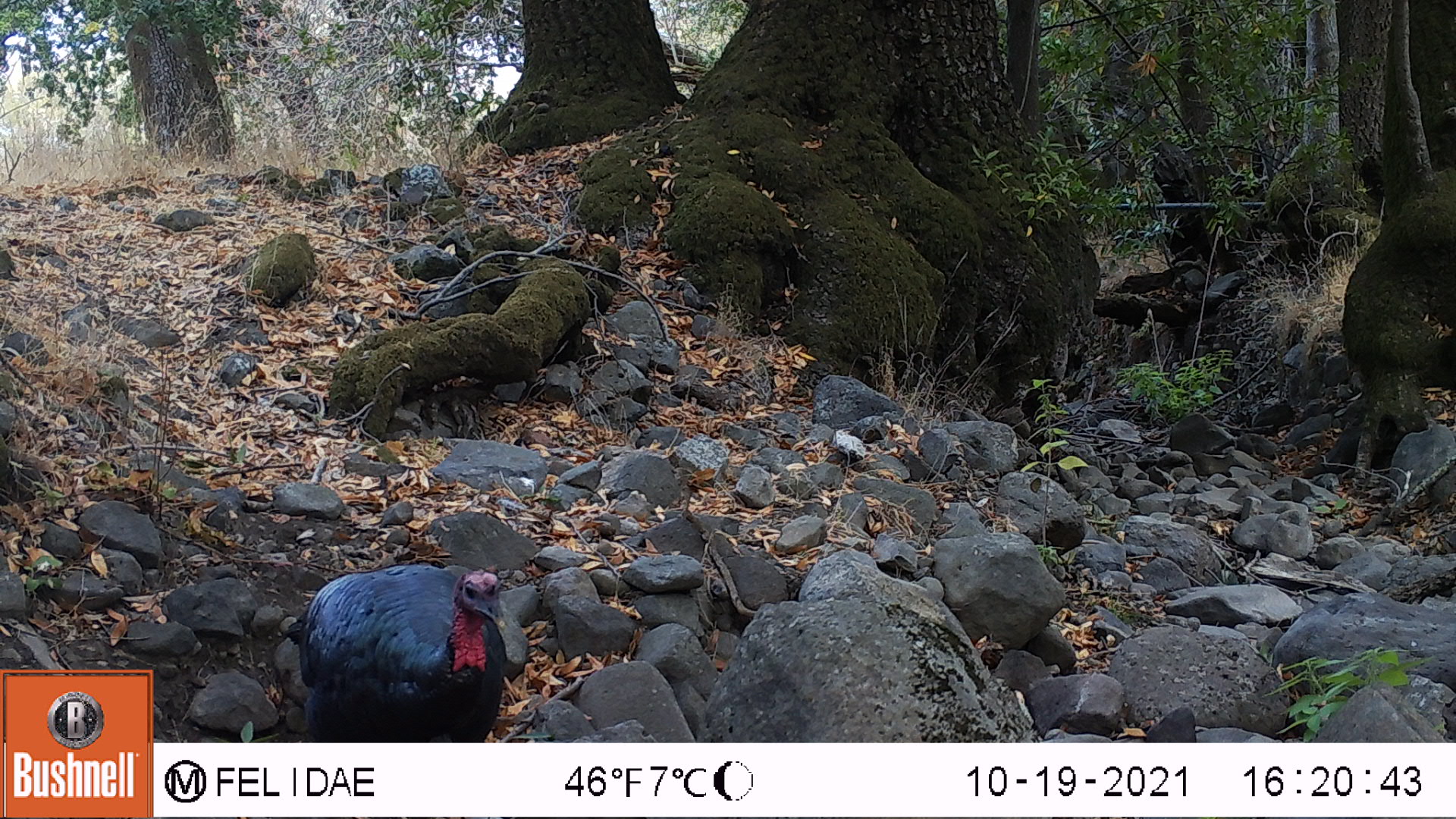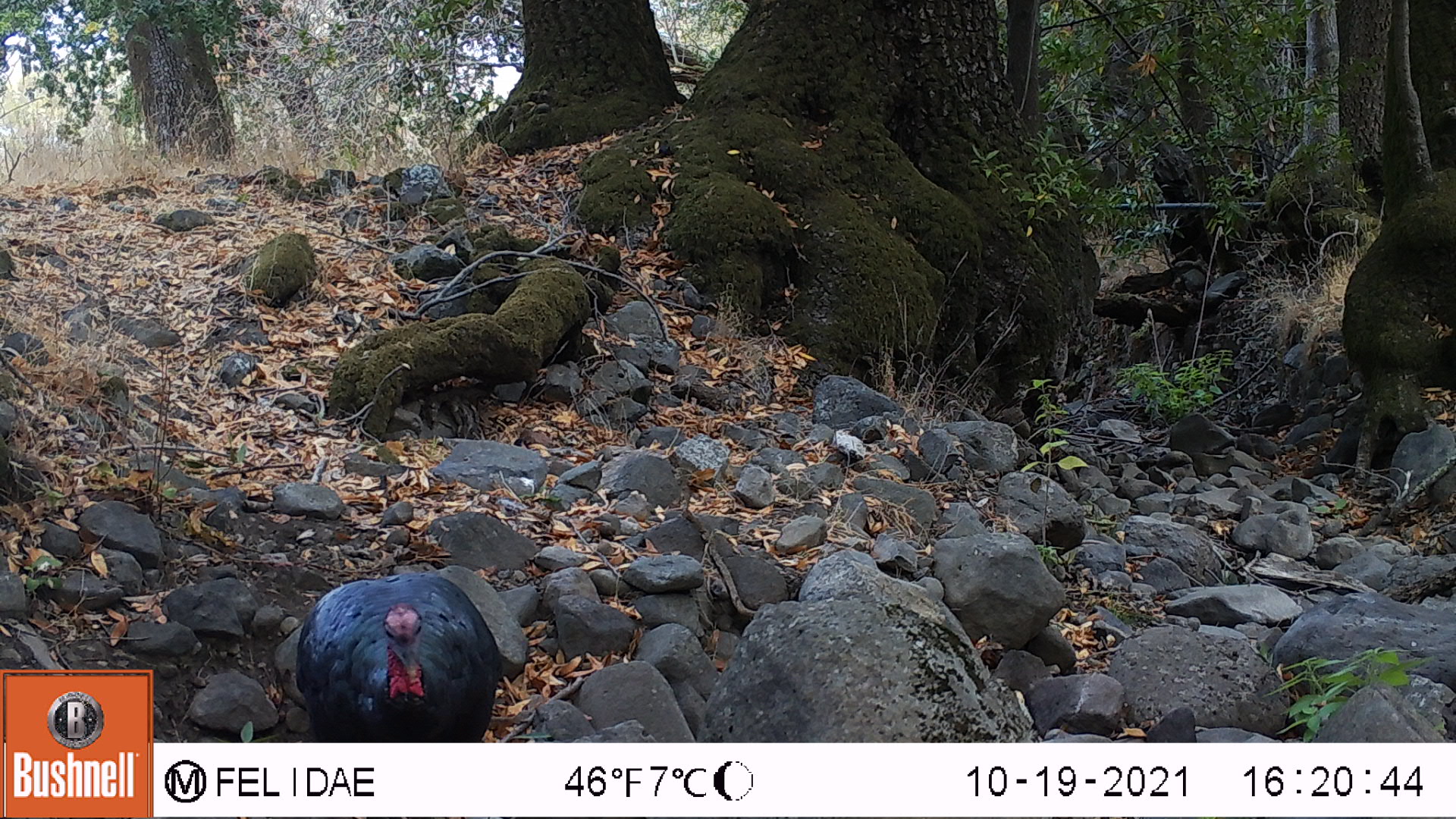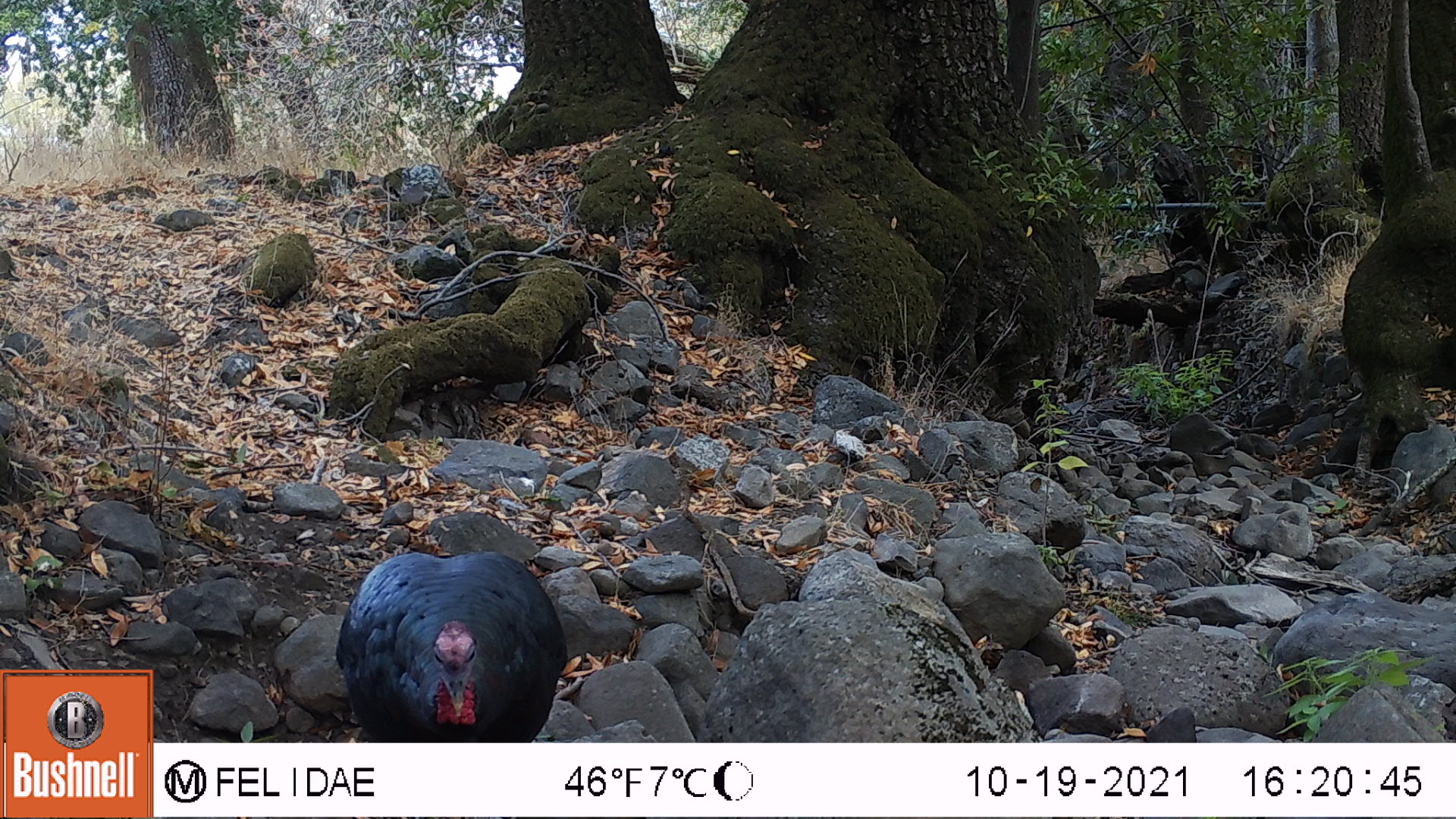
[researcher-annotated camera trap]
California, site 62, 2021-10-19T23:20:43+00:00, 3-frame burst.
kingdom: Animalia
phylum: Chordata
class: Aves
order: Galliformes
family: Phasianidae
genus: Meleagris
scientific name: Meleagris gallopavo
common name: turkey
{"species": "turkey (Meleagris gallopavo)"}